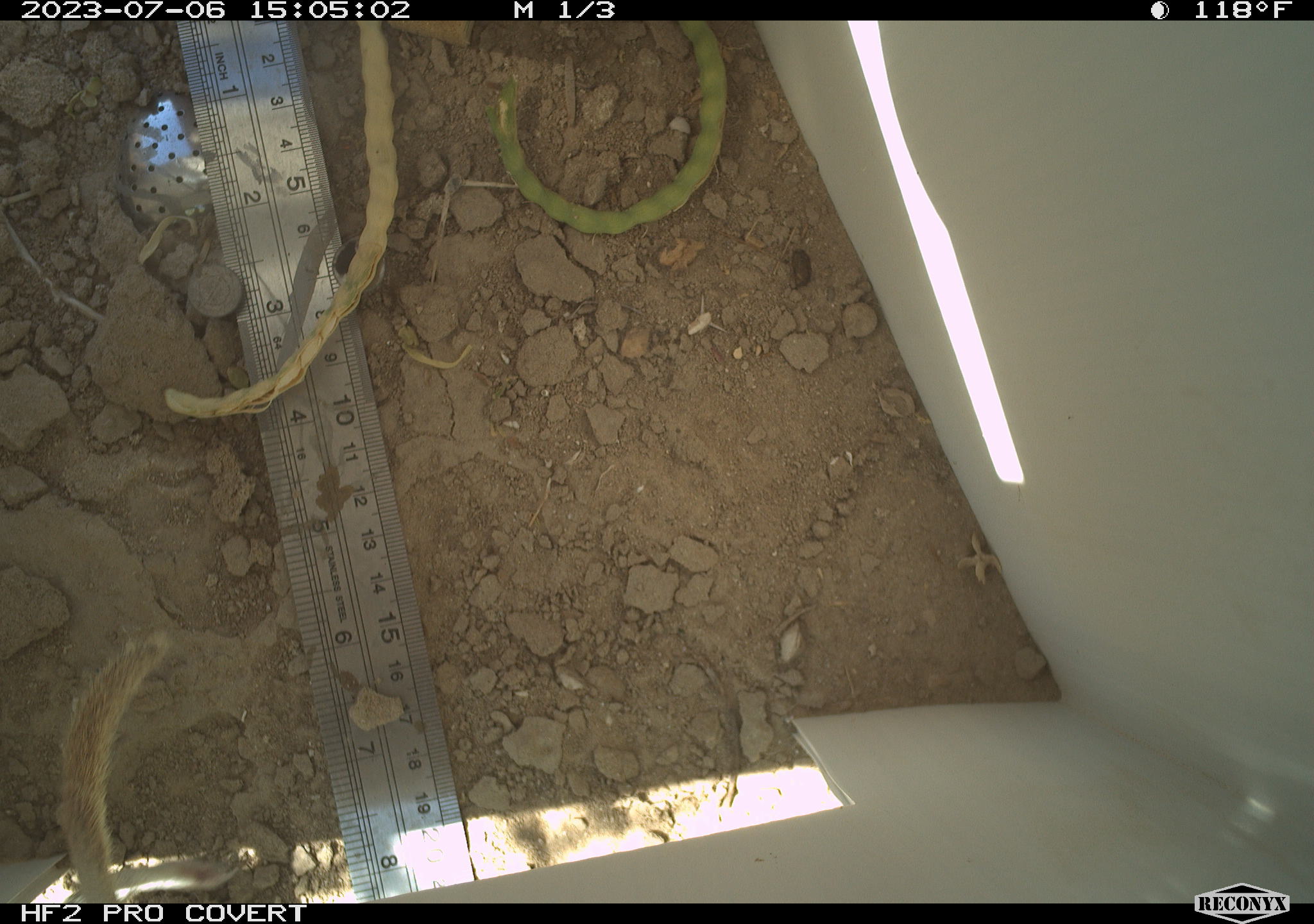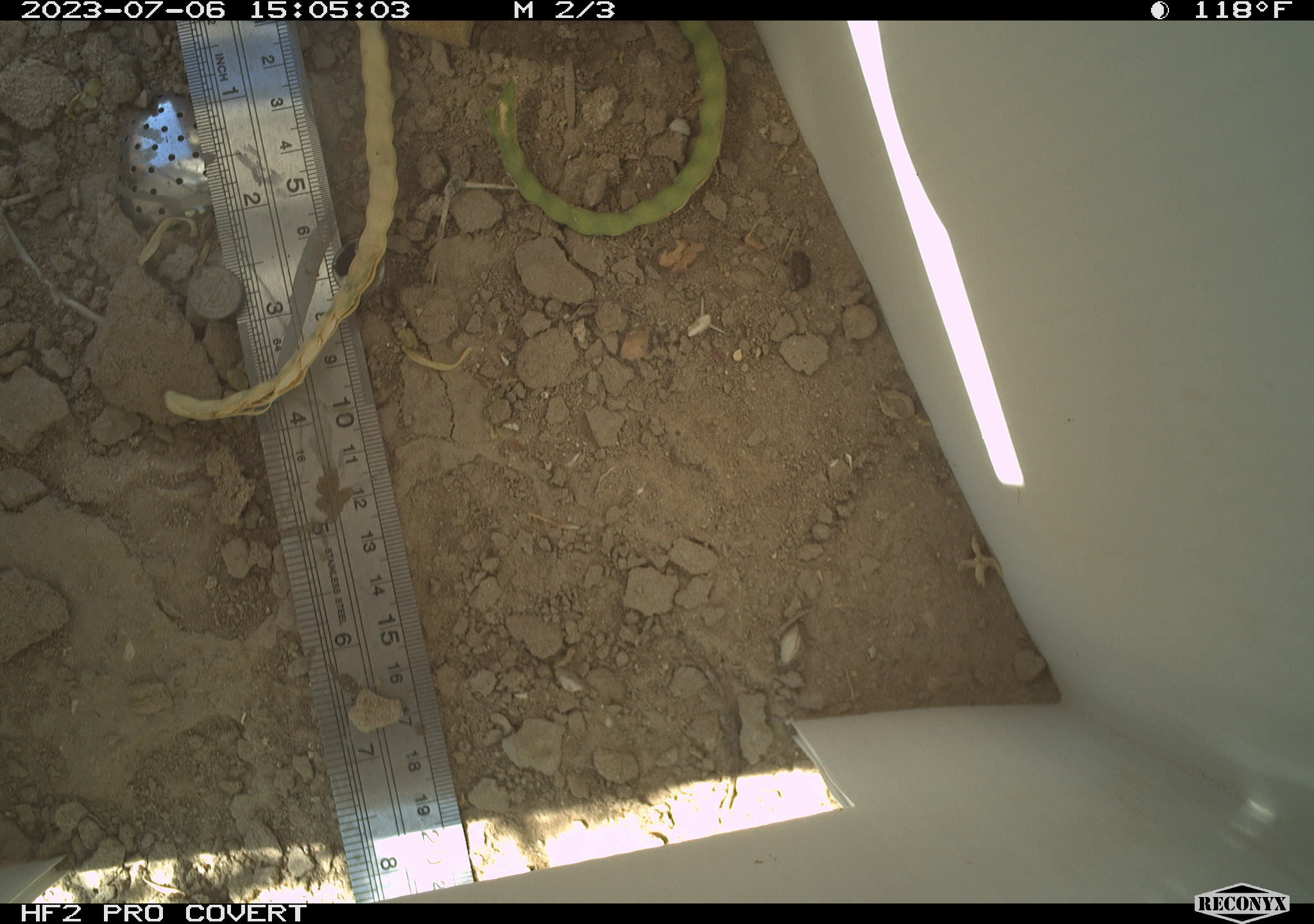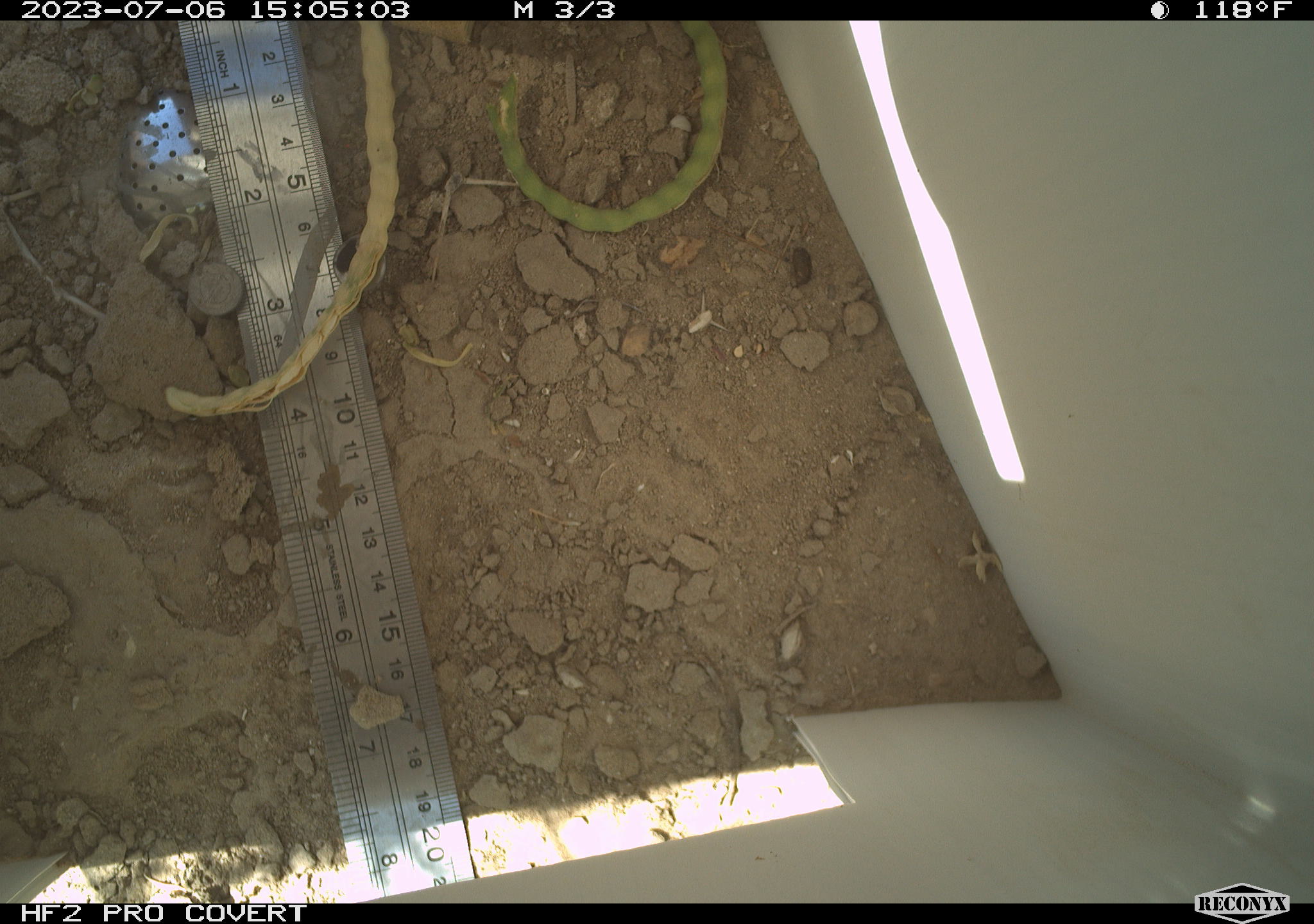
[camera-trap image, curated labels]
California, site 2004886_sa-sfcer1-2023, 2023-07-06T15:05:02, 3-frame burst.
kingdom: Animalia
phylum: Chordata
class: Mammalia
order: Rodentia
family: Sciuridae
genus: Xerospermophilus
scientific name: Xerospermophilus tereticaudus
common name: round-tailed ground squirrel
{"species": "round-tailed ground squirrel (Xerospermophilus tereticaudus)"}